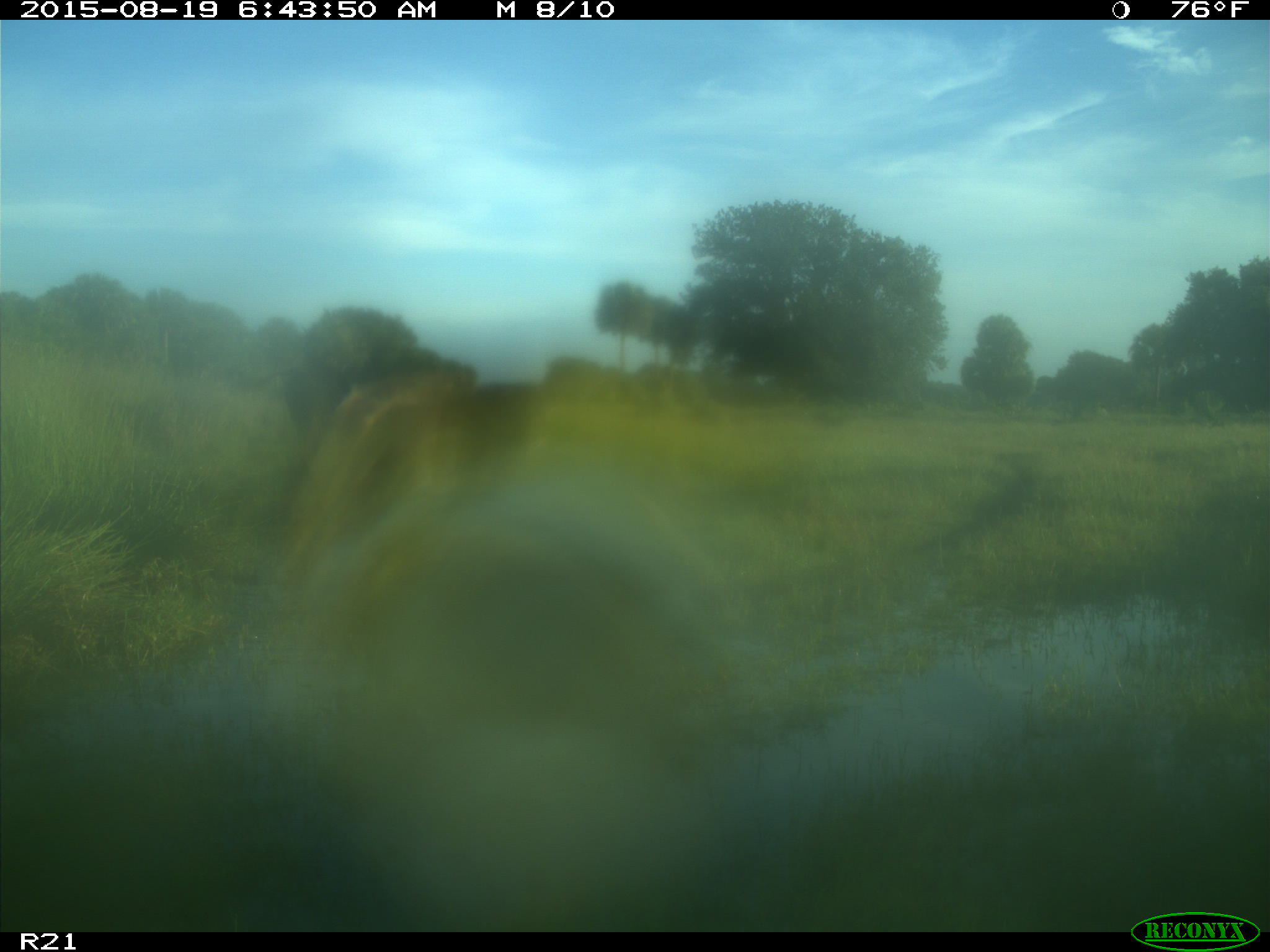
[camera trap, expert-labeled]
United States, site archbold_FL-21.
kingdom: Animalia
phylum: Chordata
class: Mammalia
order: Artiodactyla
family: Bovidae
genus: Bos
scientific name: Bos taurus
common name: domestic cow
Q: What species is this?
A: Bos taurus (domestic cow).